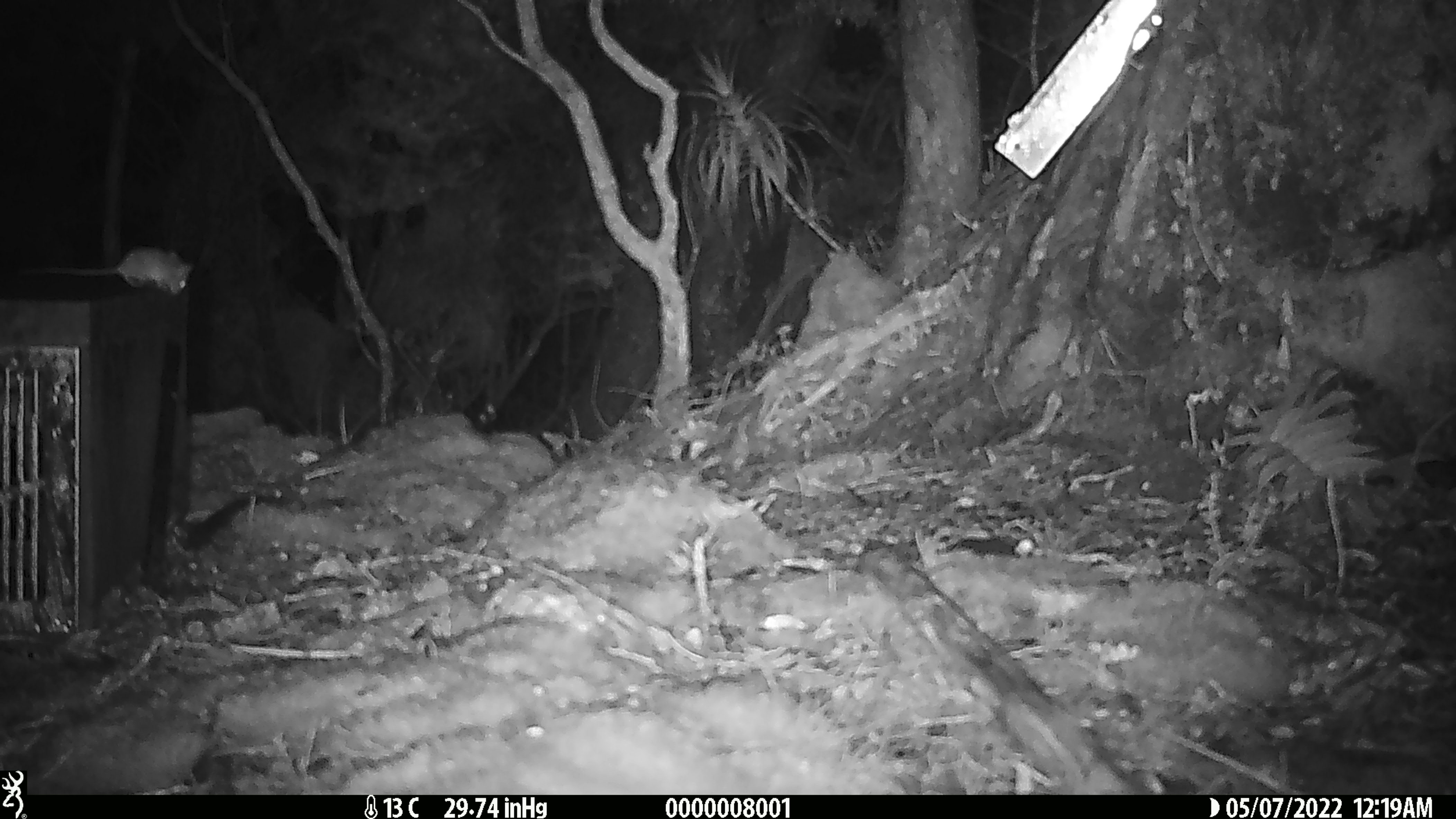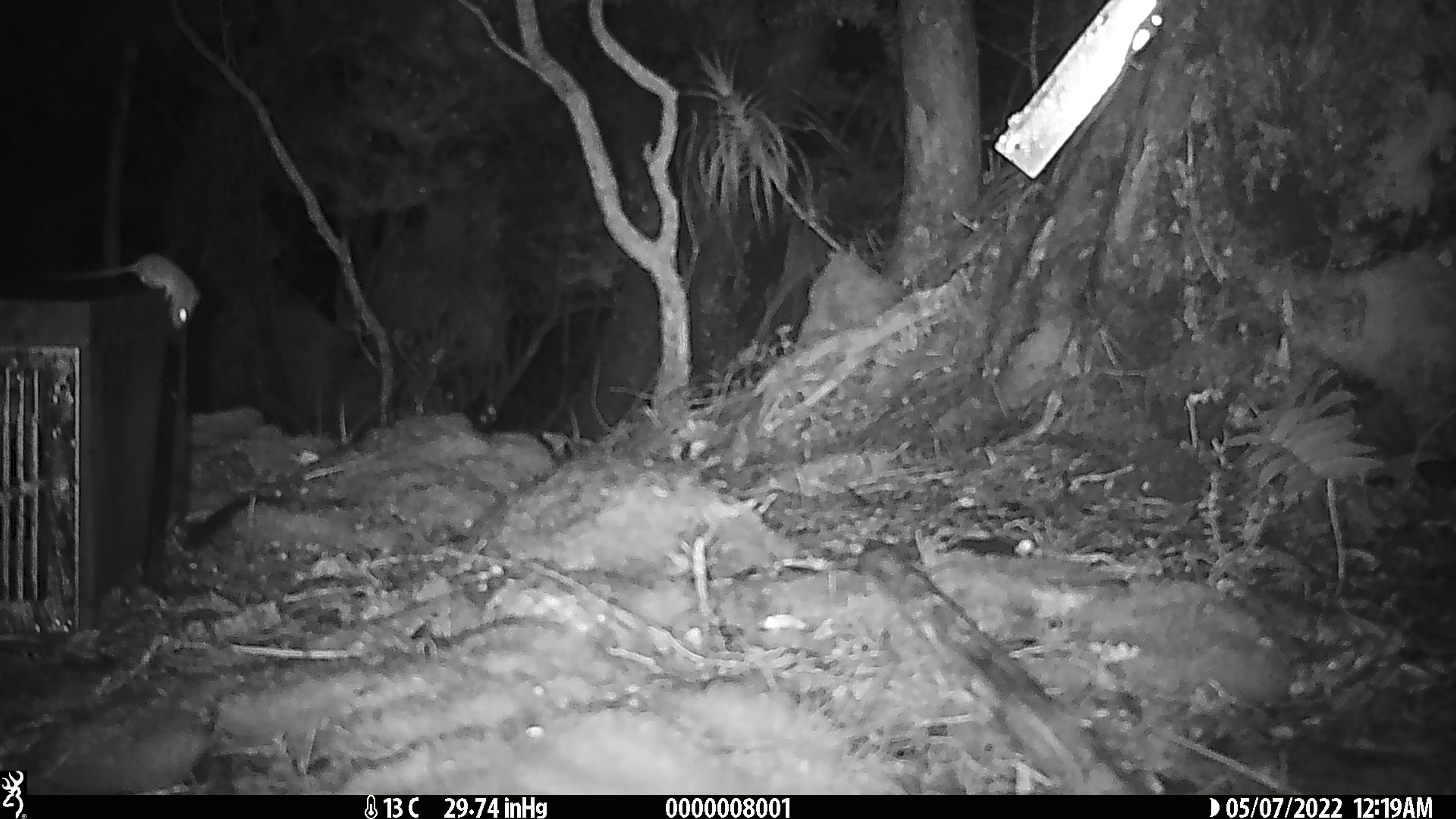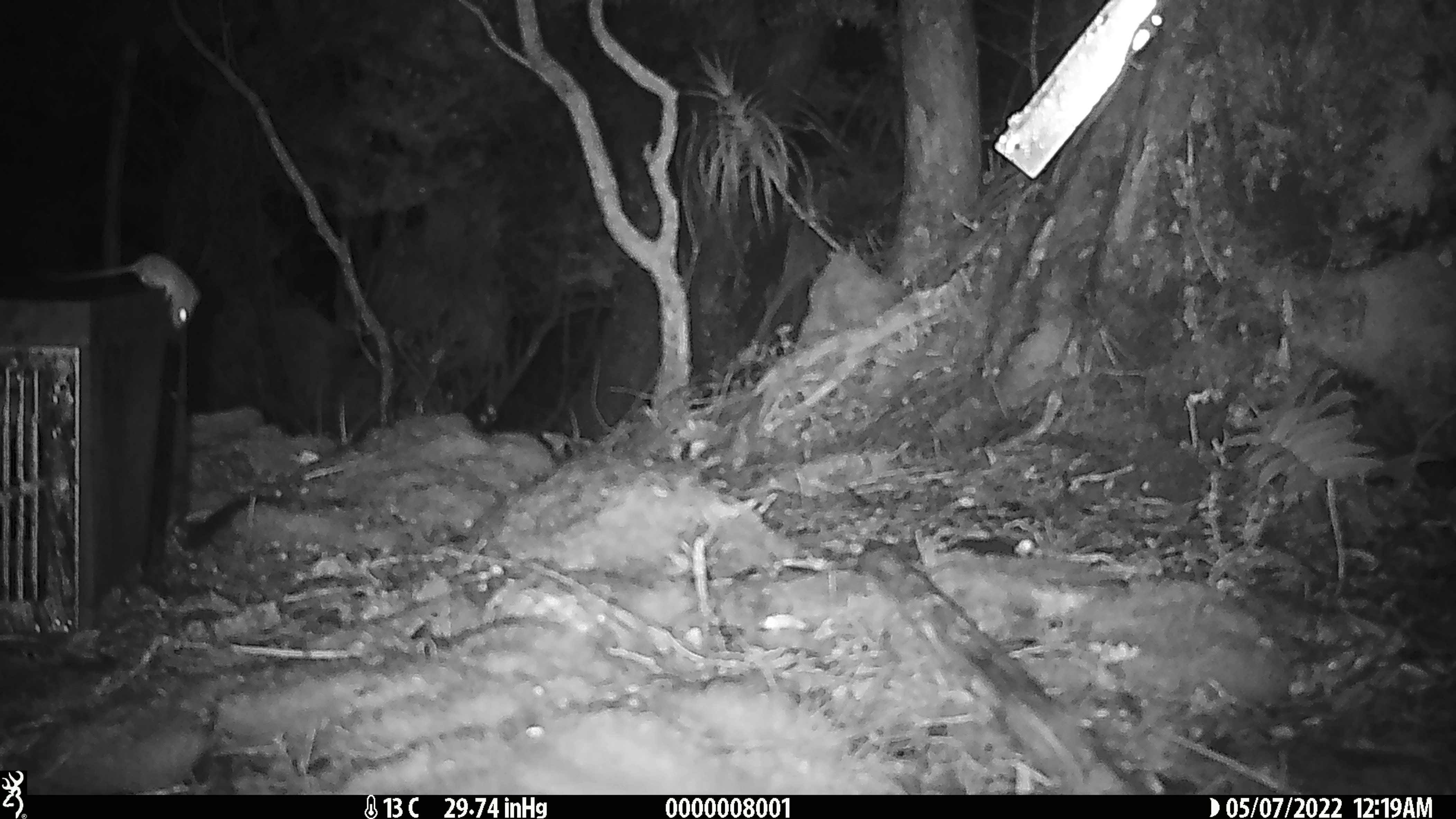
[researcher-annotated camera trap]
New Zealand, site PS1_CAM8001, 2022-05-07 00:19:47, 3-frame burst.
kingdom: Animalia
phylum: Chordata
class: Mammalia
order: Rodentia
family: Muridae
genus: Mus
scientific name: Mus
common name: mouse